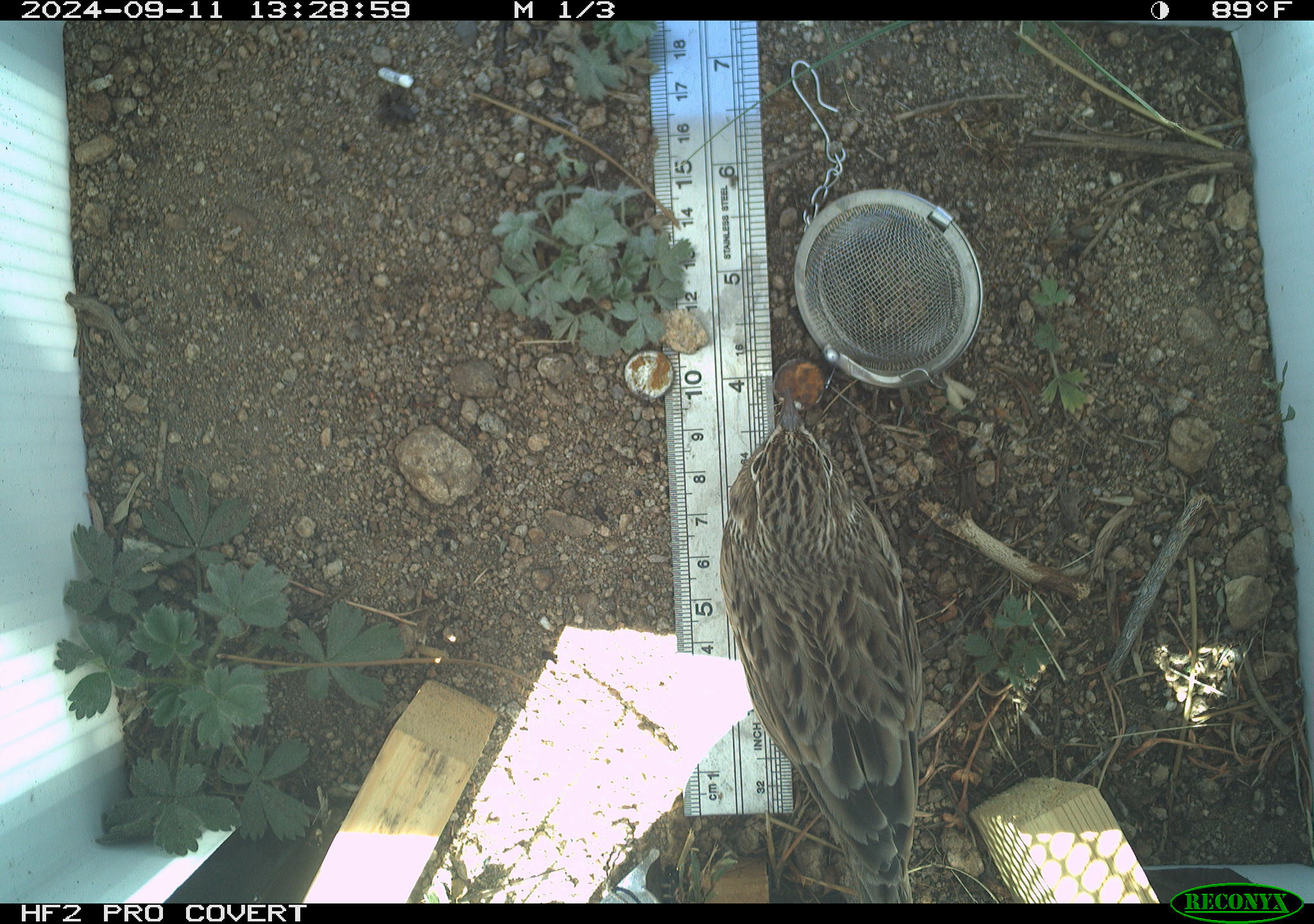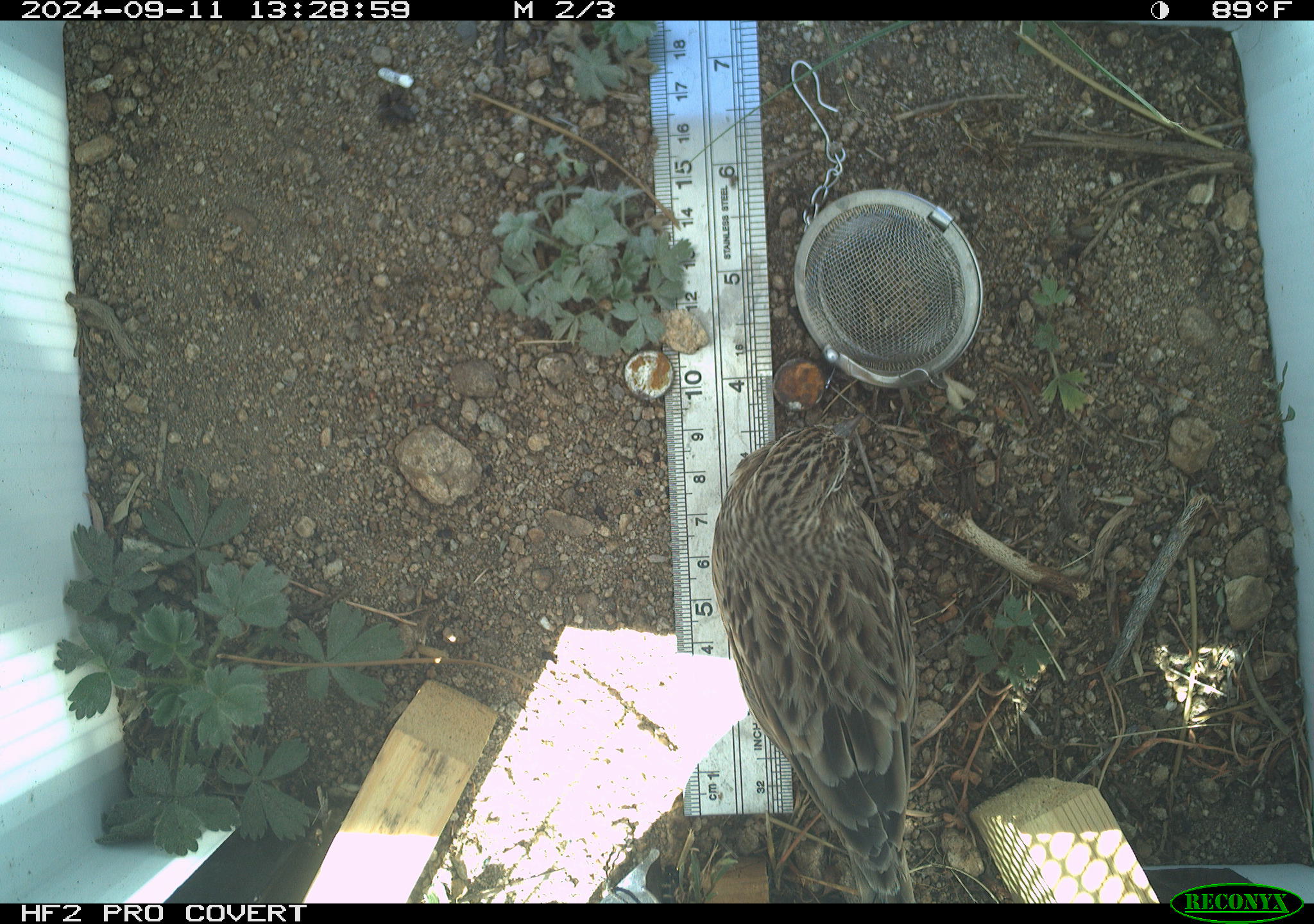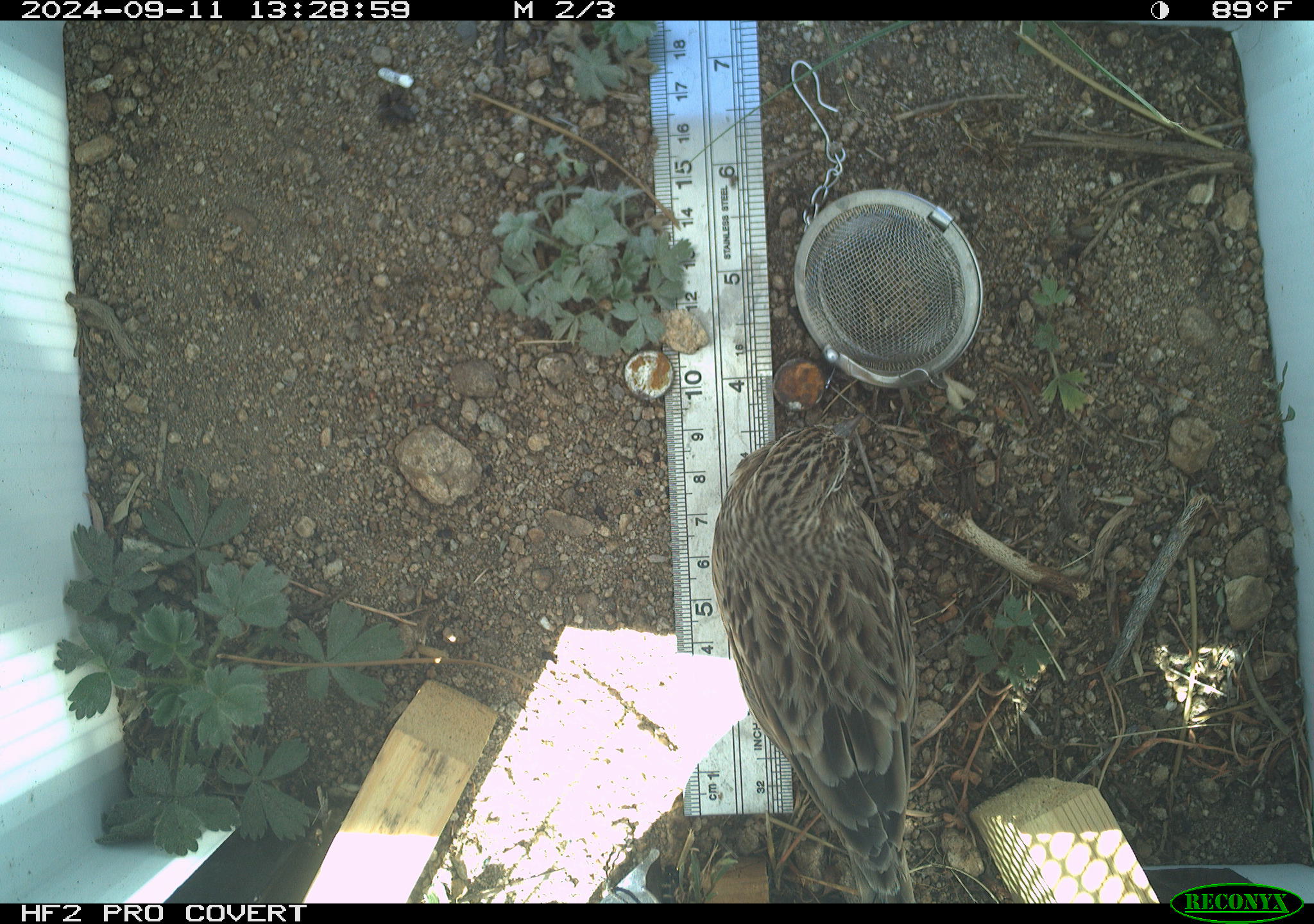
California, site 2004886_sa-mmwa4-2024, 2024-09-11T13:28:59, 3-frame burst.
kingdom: Animalia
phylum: Chordata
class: Aves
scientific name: Aves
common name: bird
Bird (Aves).